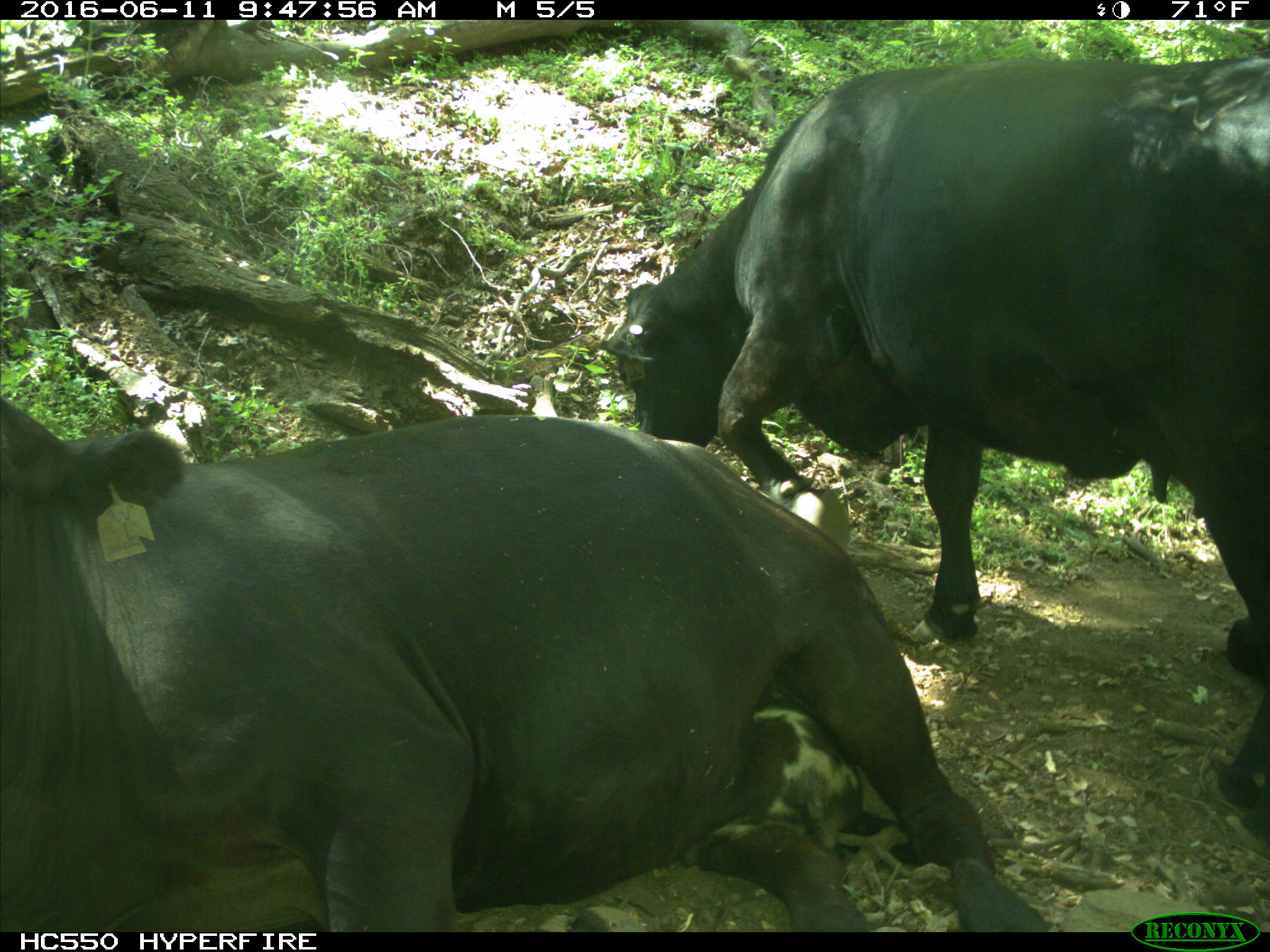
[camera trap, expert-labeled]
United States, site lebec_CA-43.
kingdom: Animalia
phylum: Chordata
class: Mammalia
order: Artiodactyla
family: Bovidae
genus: Bos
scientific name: Bos taurus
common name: domestic cow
Bos taurus (domestic cow).